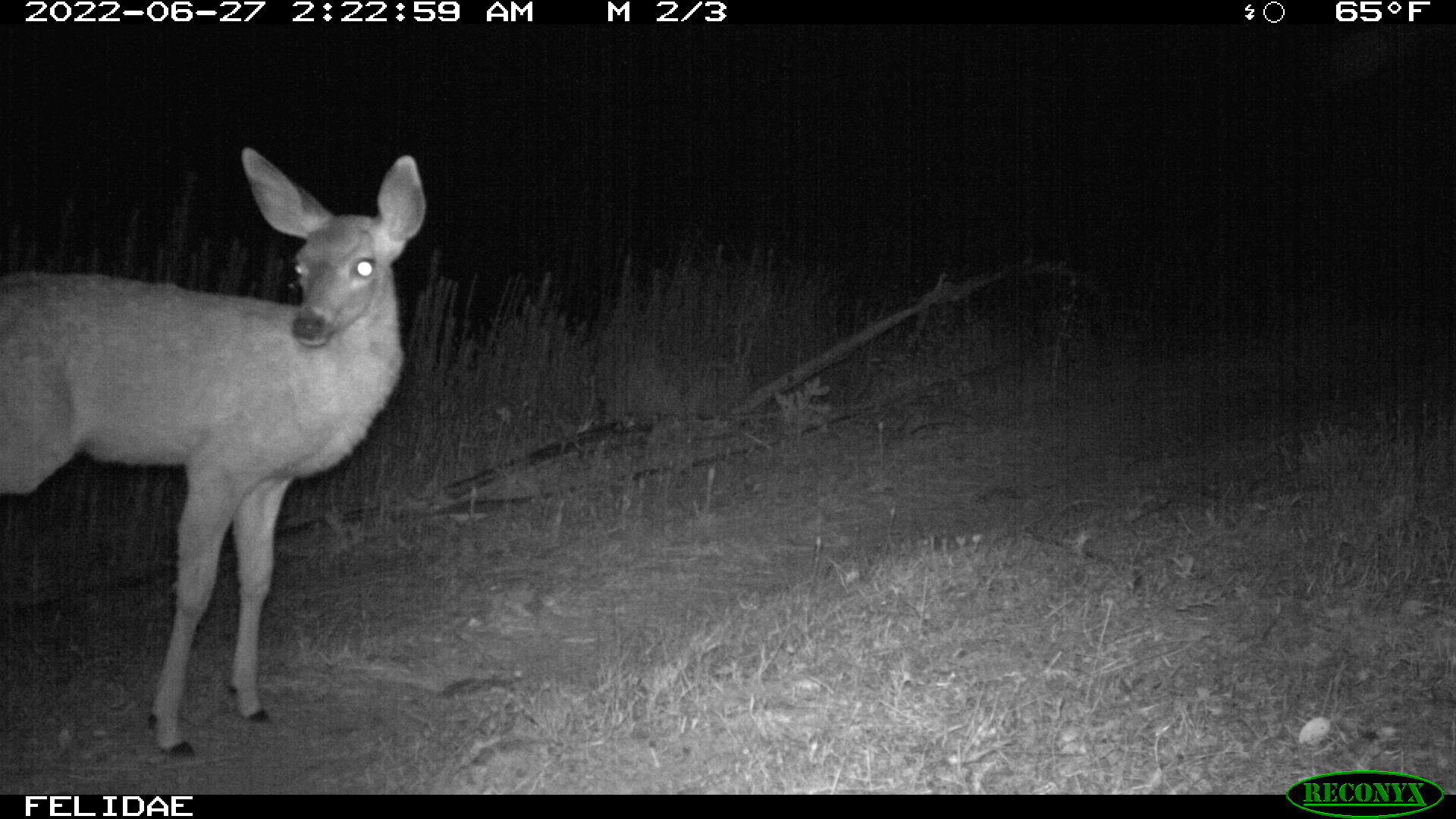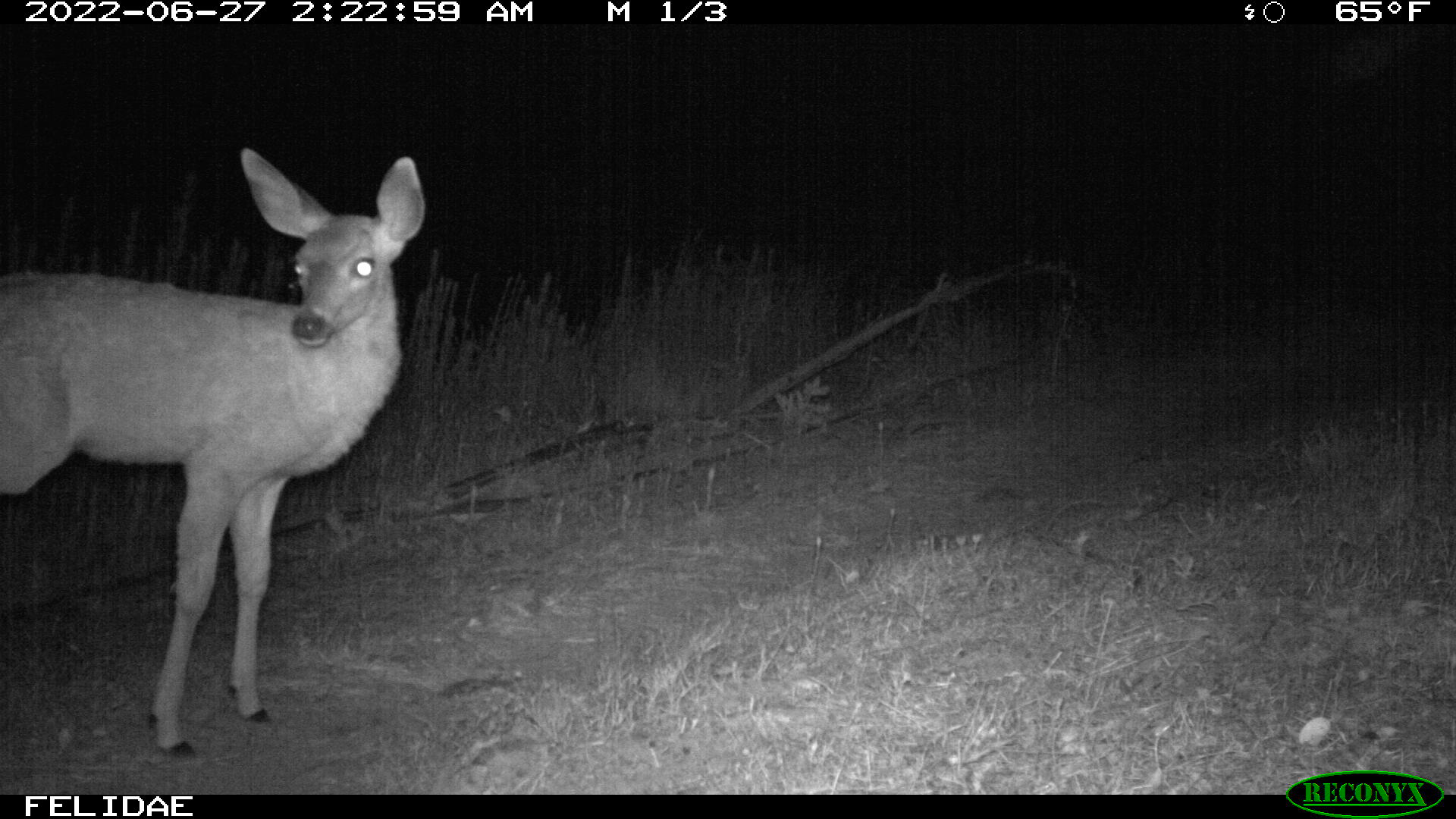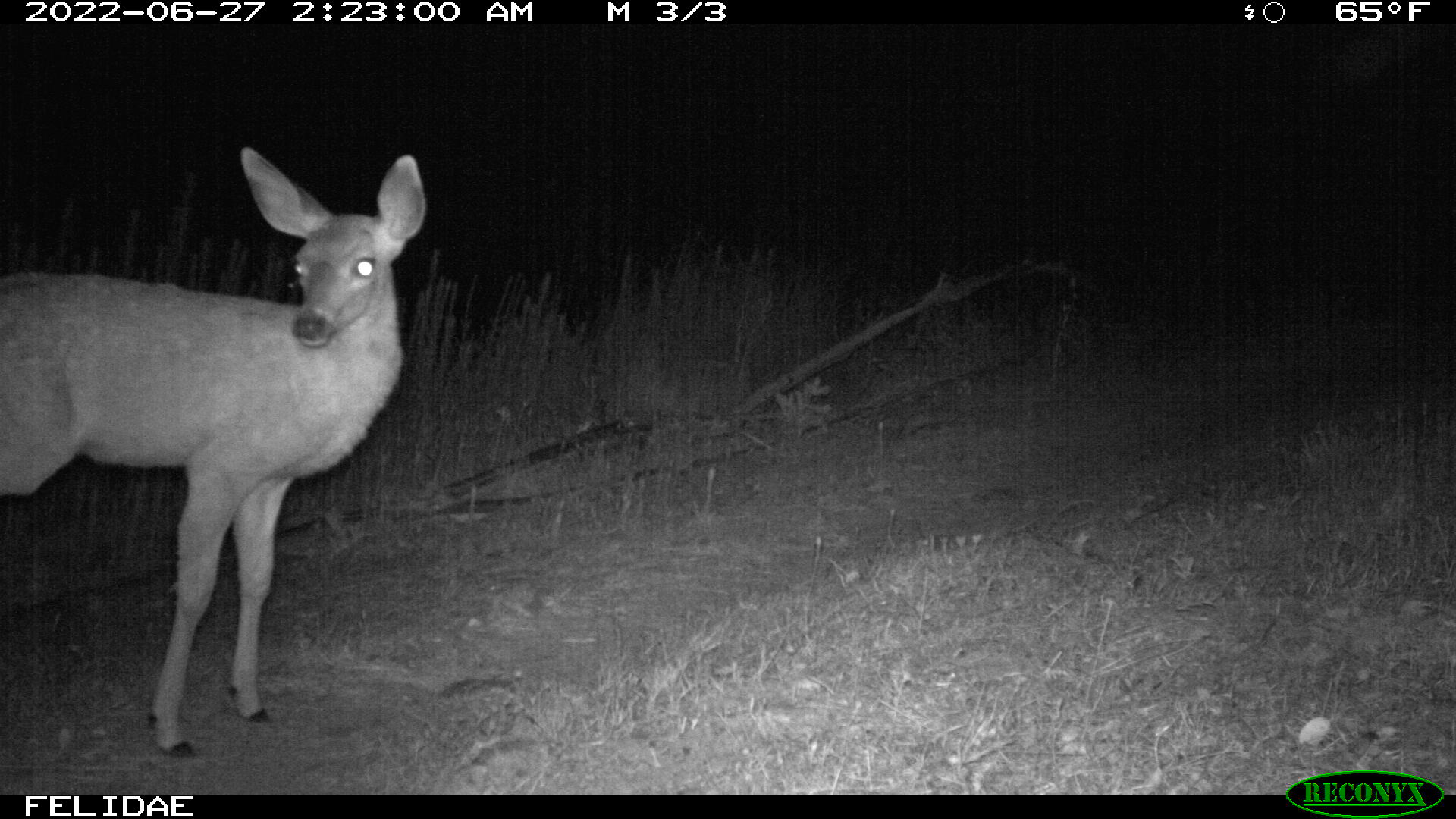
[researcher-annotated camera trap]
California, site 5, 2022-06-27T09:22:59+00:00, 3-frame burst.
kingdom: Animalia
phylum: Chordata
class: Mammalia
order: Artiodactyla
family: Cervidae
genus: Odocoileus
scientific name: Odocoileus hemionus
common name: mule deer